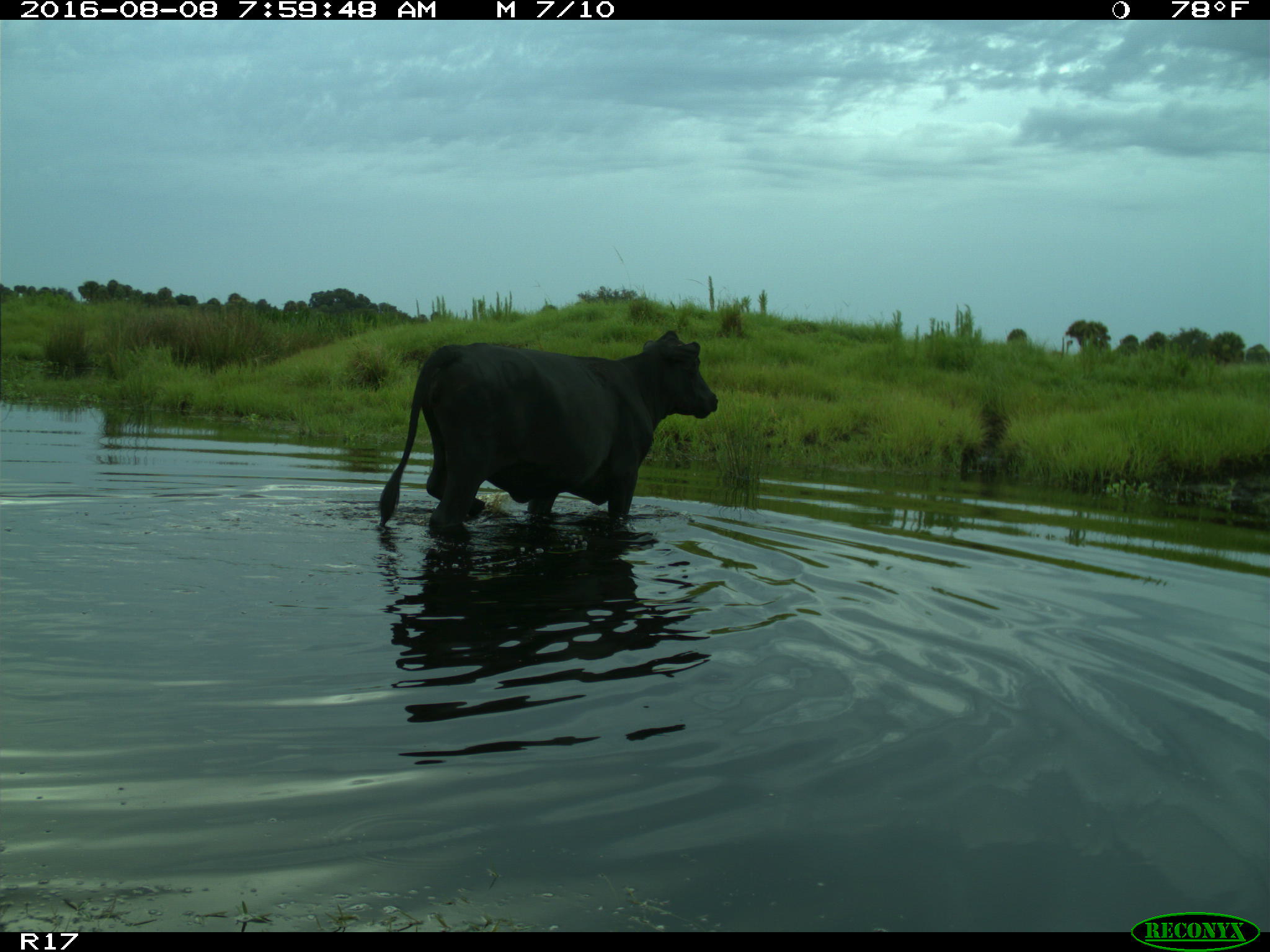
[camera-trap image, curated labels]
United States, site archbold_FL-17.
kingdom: Animalia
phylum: Chordata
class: Mammalia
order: Artiodactyla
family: Bovidae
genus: Bos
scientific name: Bos taurus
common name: domestic cow